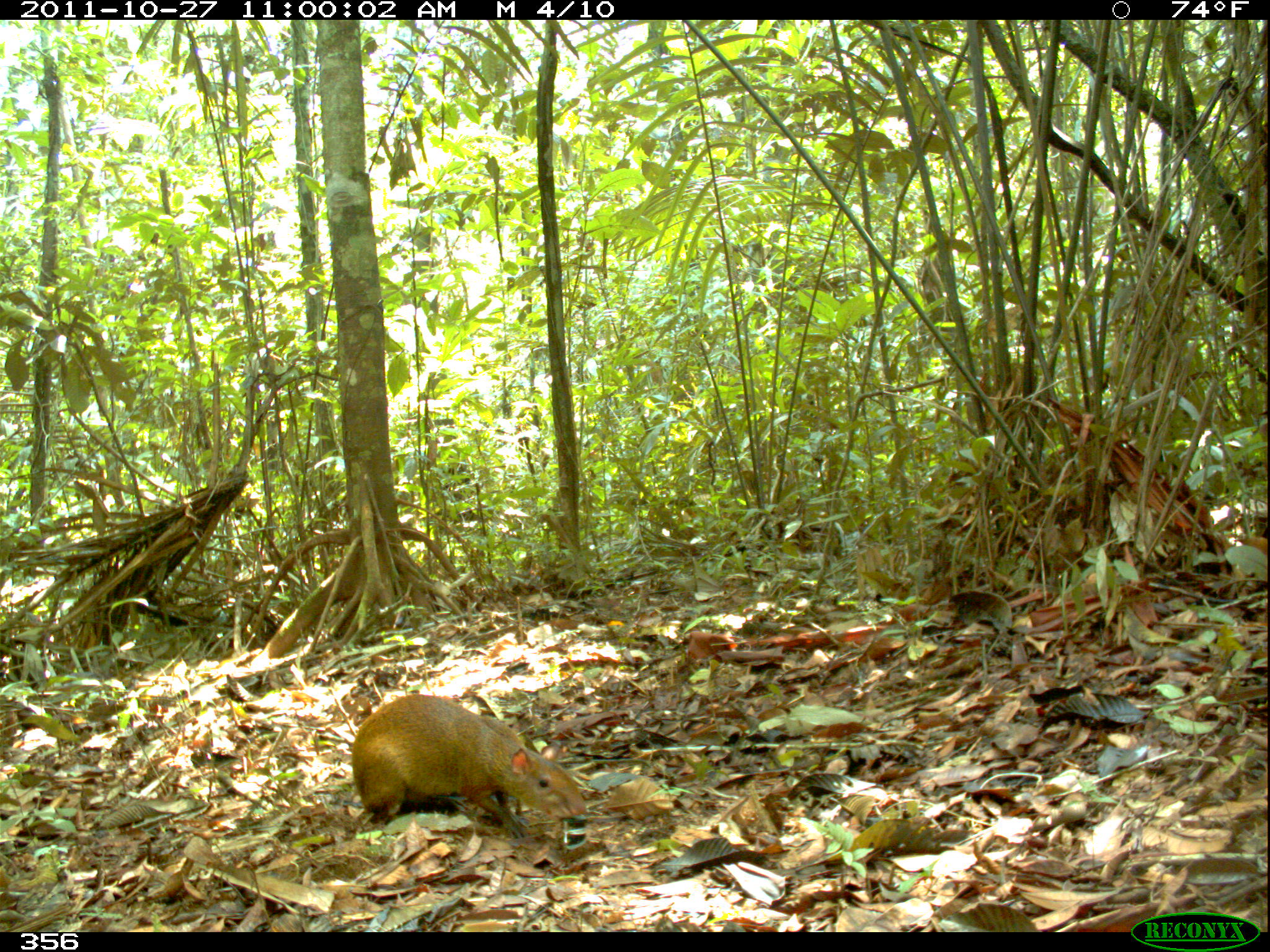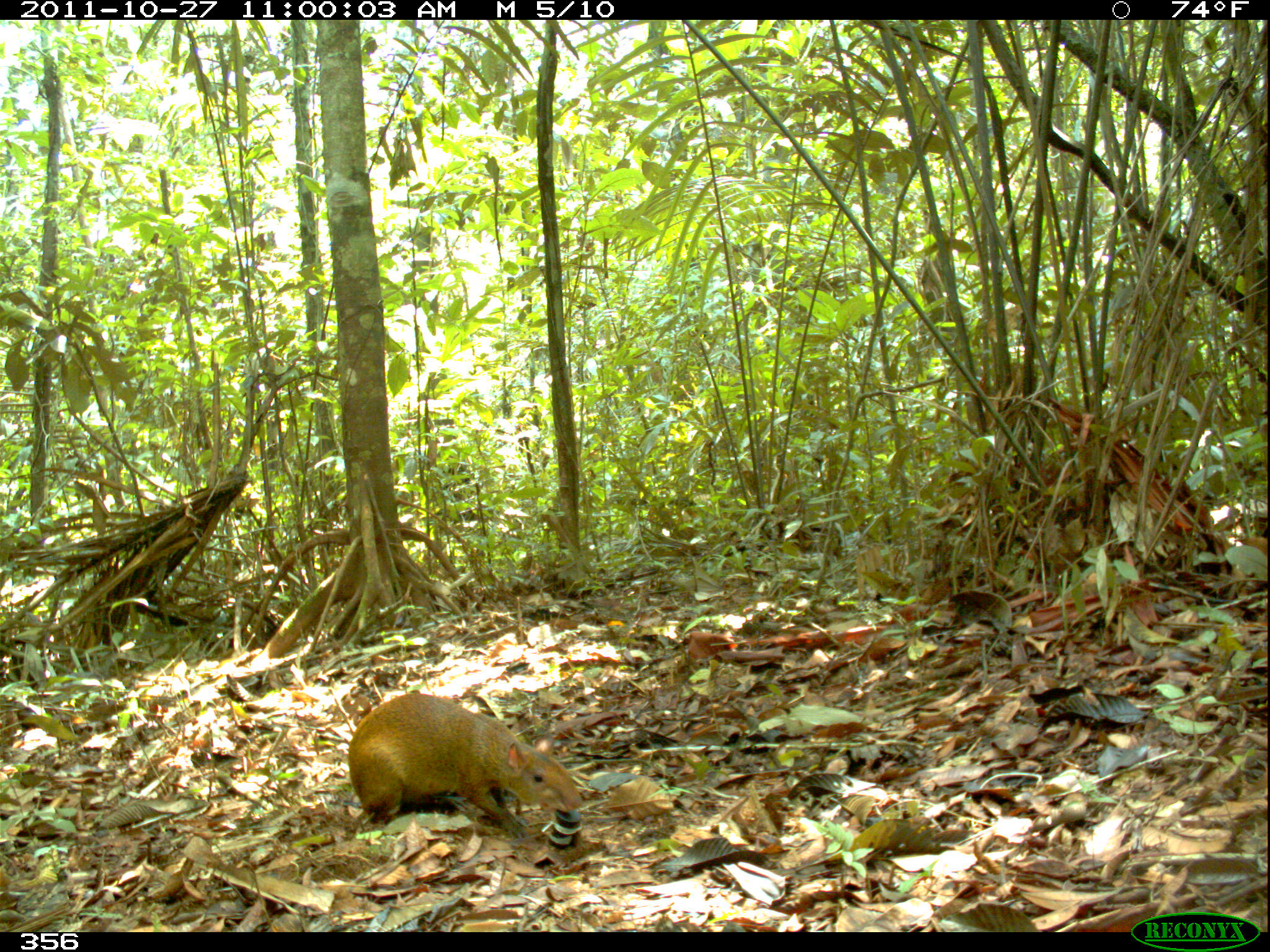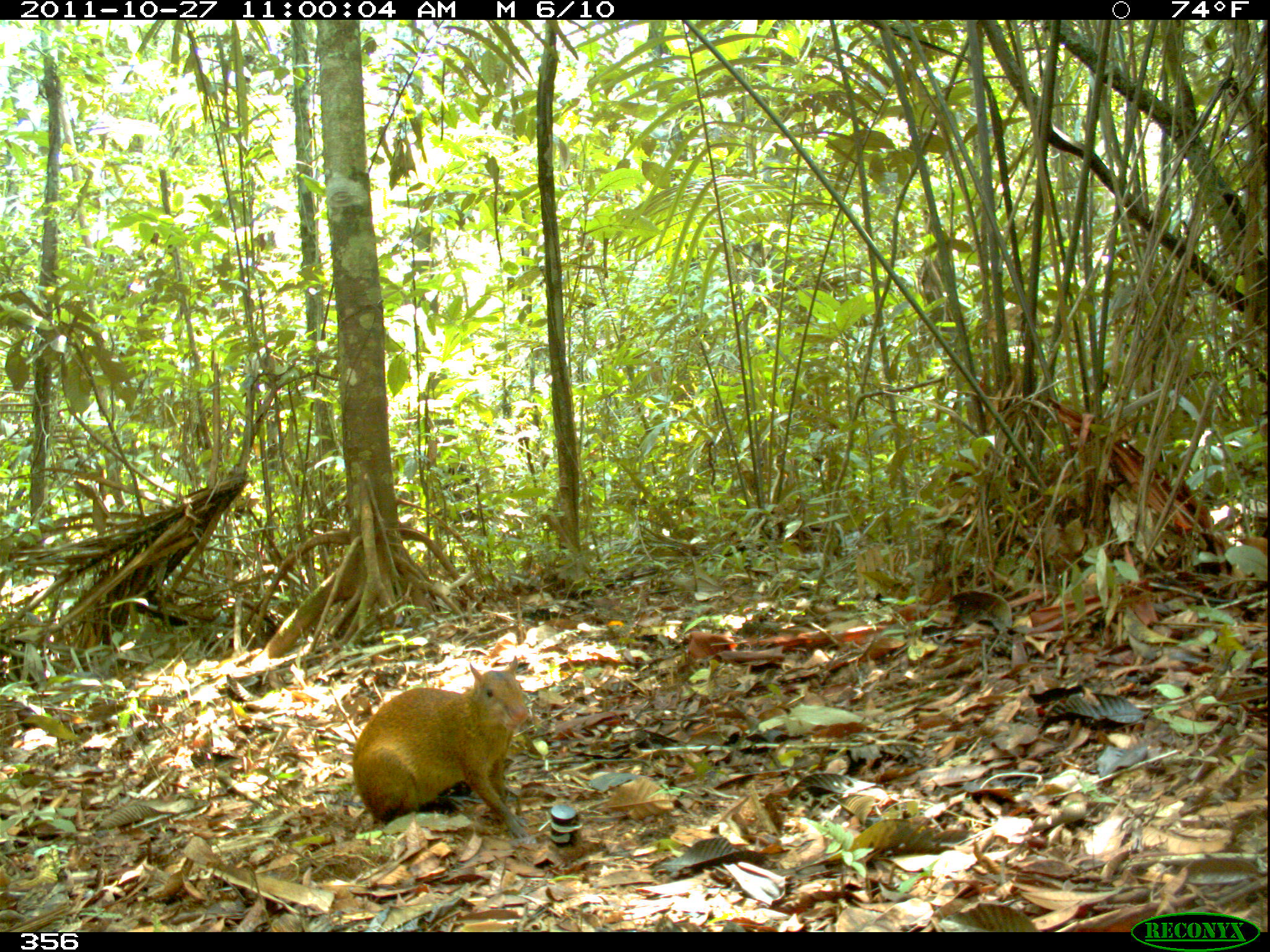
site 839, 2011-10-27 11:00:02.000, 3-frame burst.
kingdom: Animalia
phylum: Chordata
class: Mammalia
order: Rodentia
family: Dasyproctidae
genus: Dasyprocta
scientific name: Dasyprocta punctata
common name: central american agouti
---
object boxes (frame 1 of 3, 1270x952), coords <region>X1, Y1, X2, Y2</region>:
dasyprocta punctata: <region>350, 691, 586, 838</region>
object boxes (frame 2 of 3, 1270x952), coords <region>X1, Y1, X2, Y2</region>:
dasyprocta punctata: <region>343, 689, 582, 841</region>